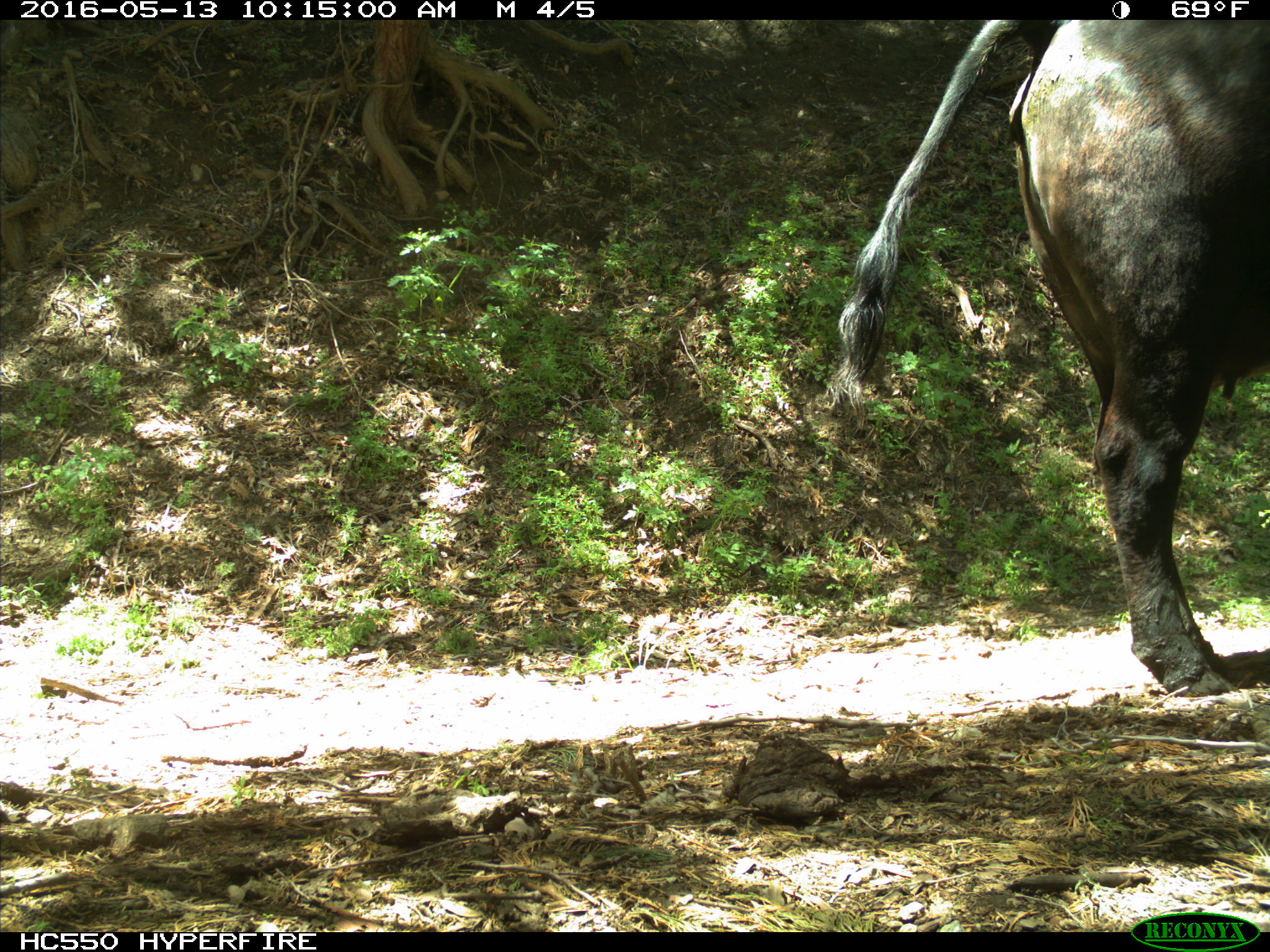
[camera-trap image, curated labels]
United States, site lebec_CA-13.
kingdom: Animalia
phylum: Chordata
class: Mammalia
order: Artiodactyla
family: Bovidae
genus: Bos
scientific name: Bos taurus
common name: domestic cow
Bos taurus (domestic cow).